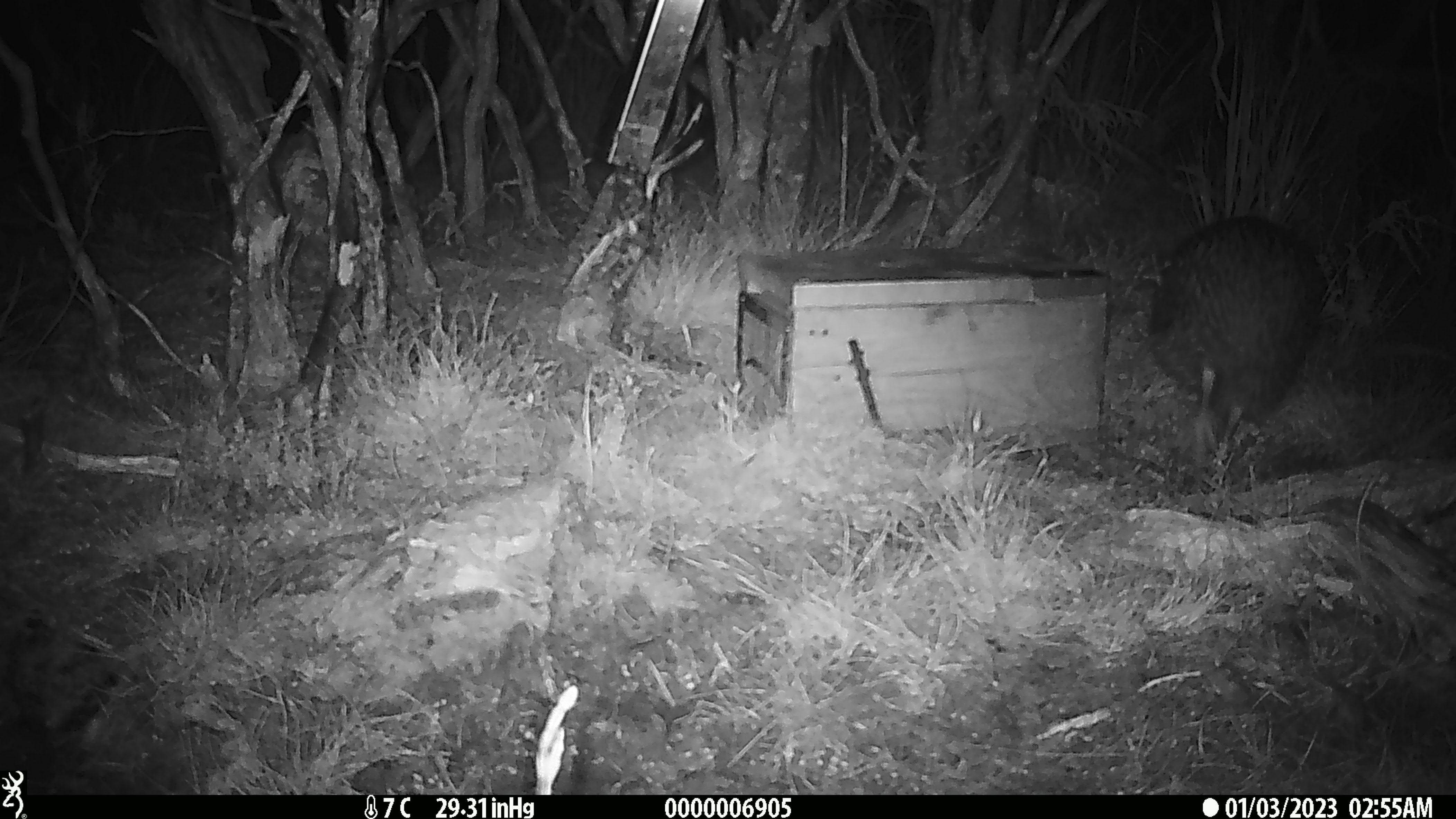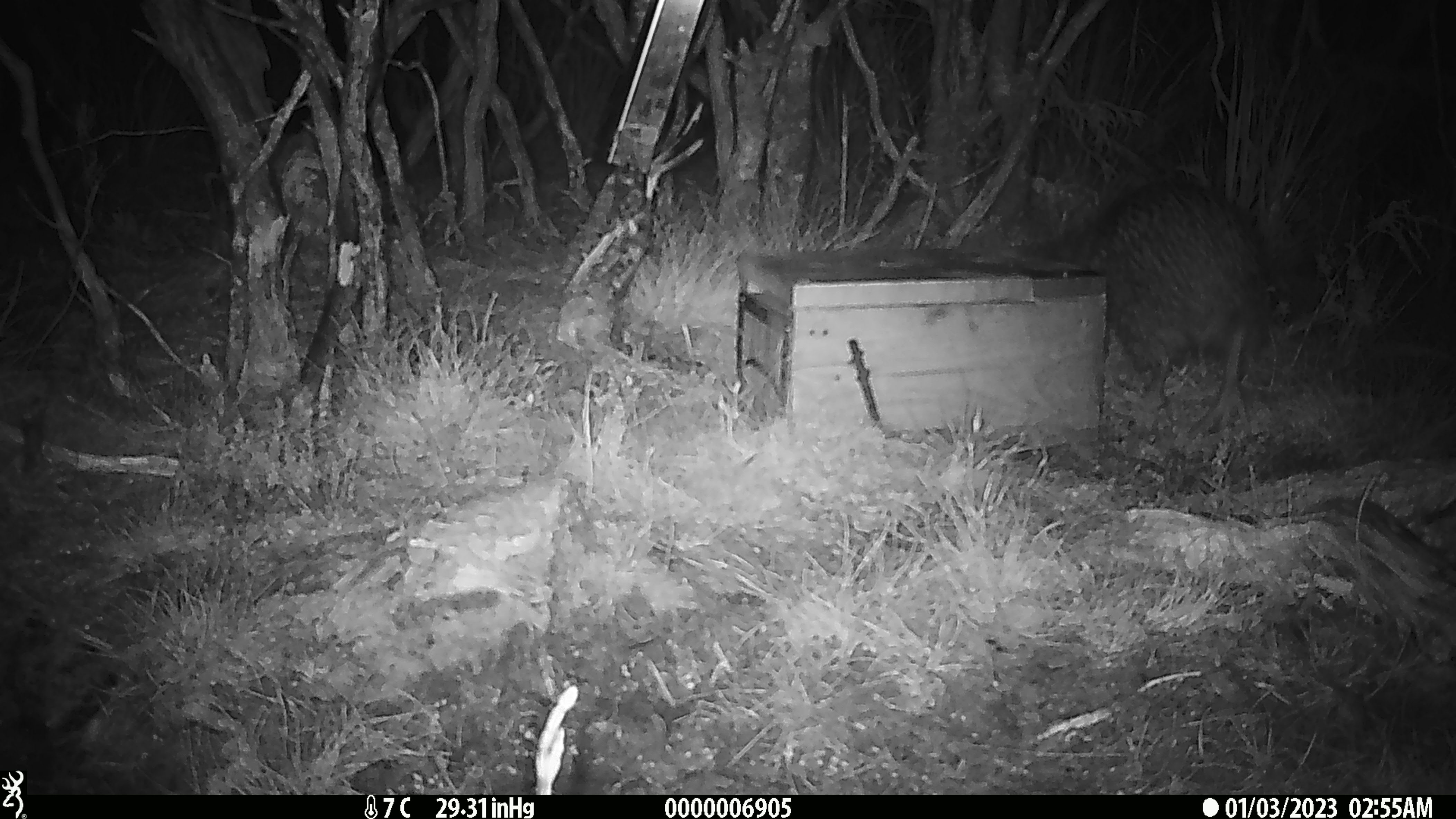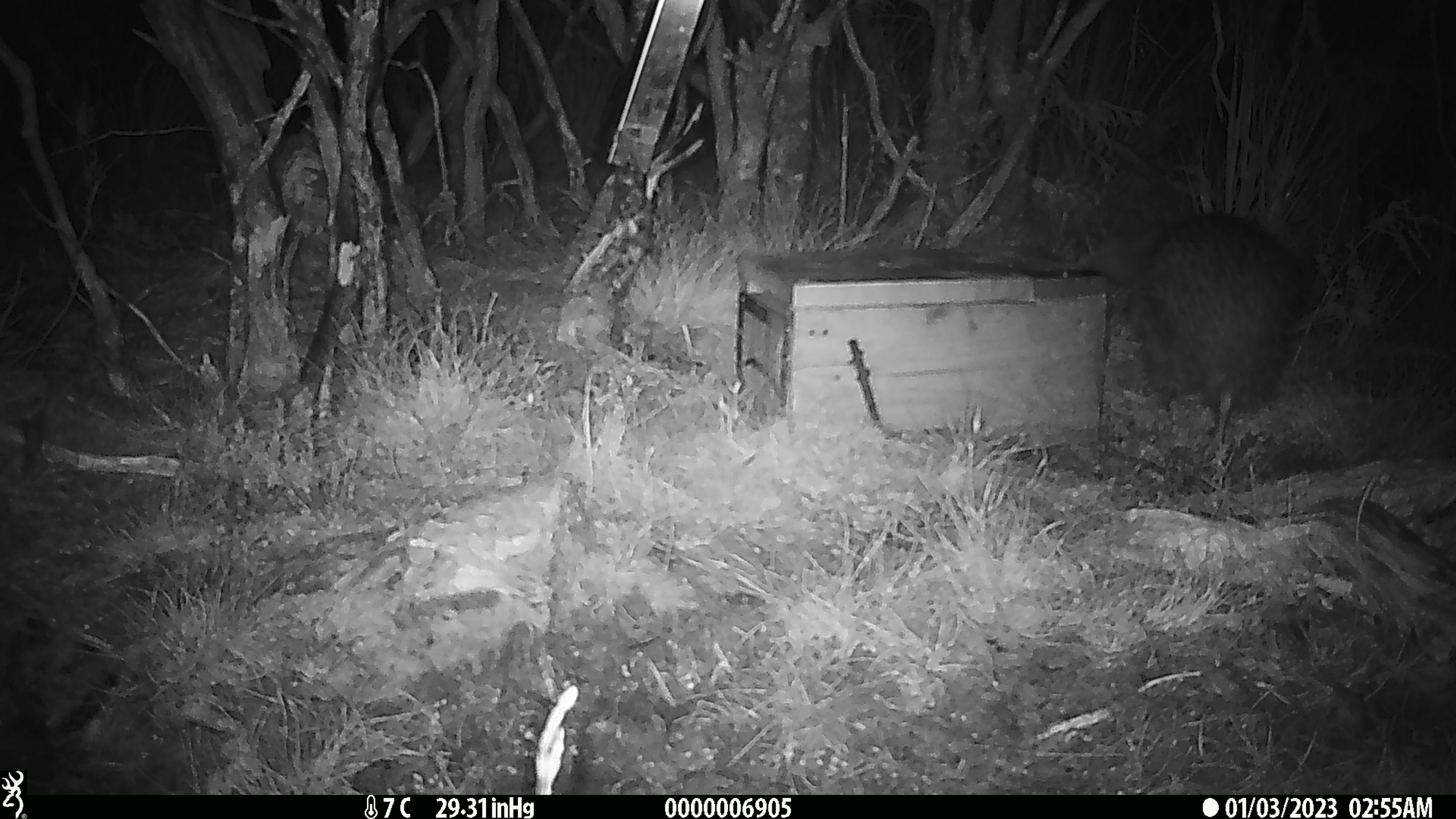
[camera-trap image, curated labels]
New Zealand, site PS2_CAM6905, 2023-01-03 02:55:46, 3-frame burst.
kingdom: Animalia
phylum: Chordata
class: Aves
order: Apterygiformes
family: Apterygidae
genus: Apteryx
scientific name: Apteryx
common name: kiwi